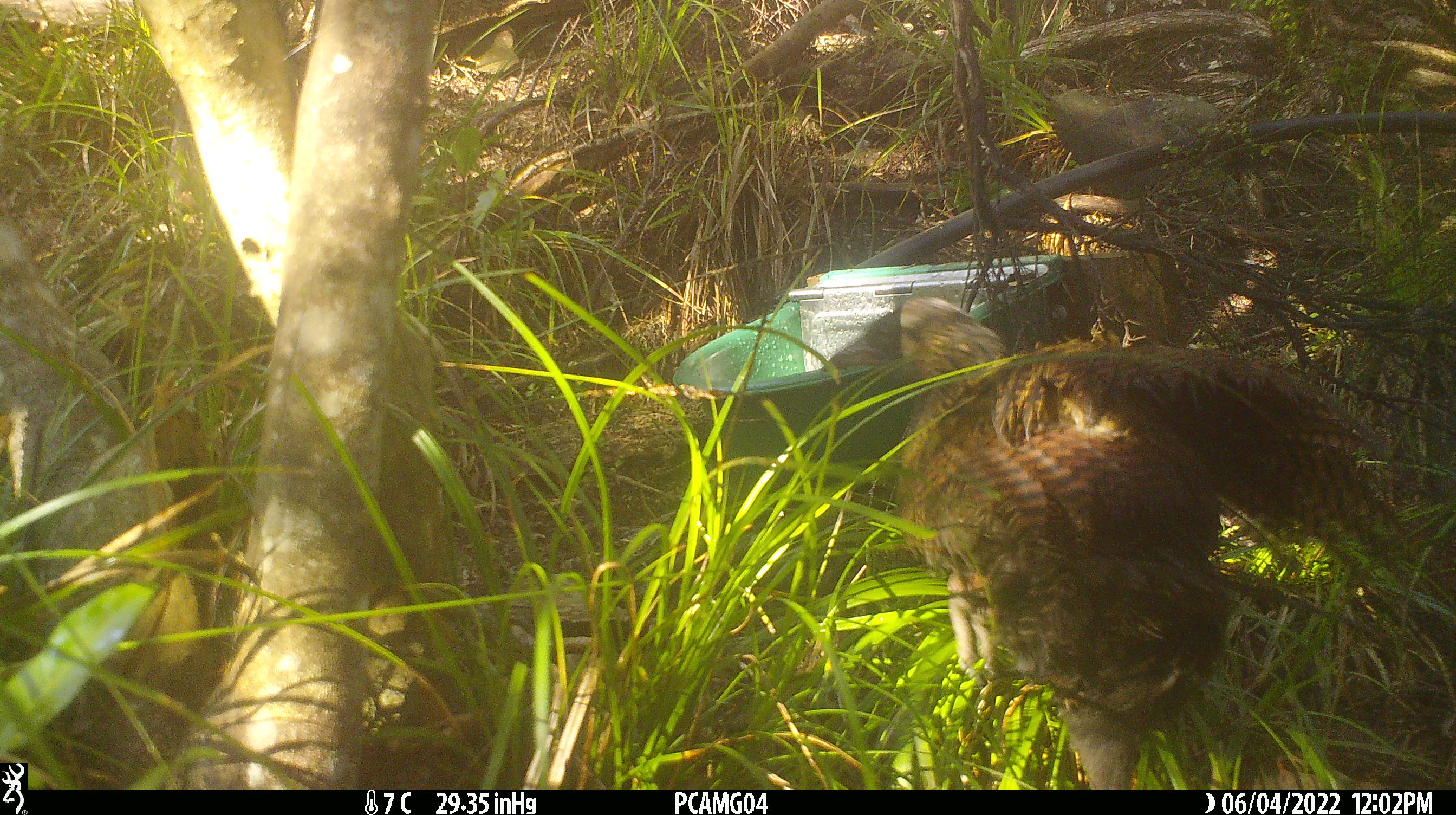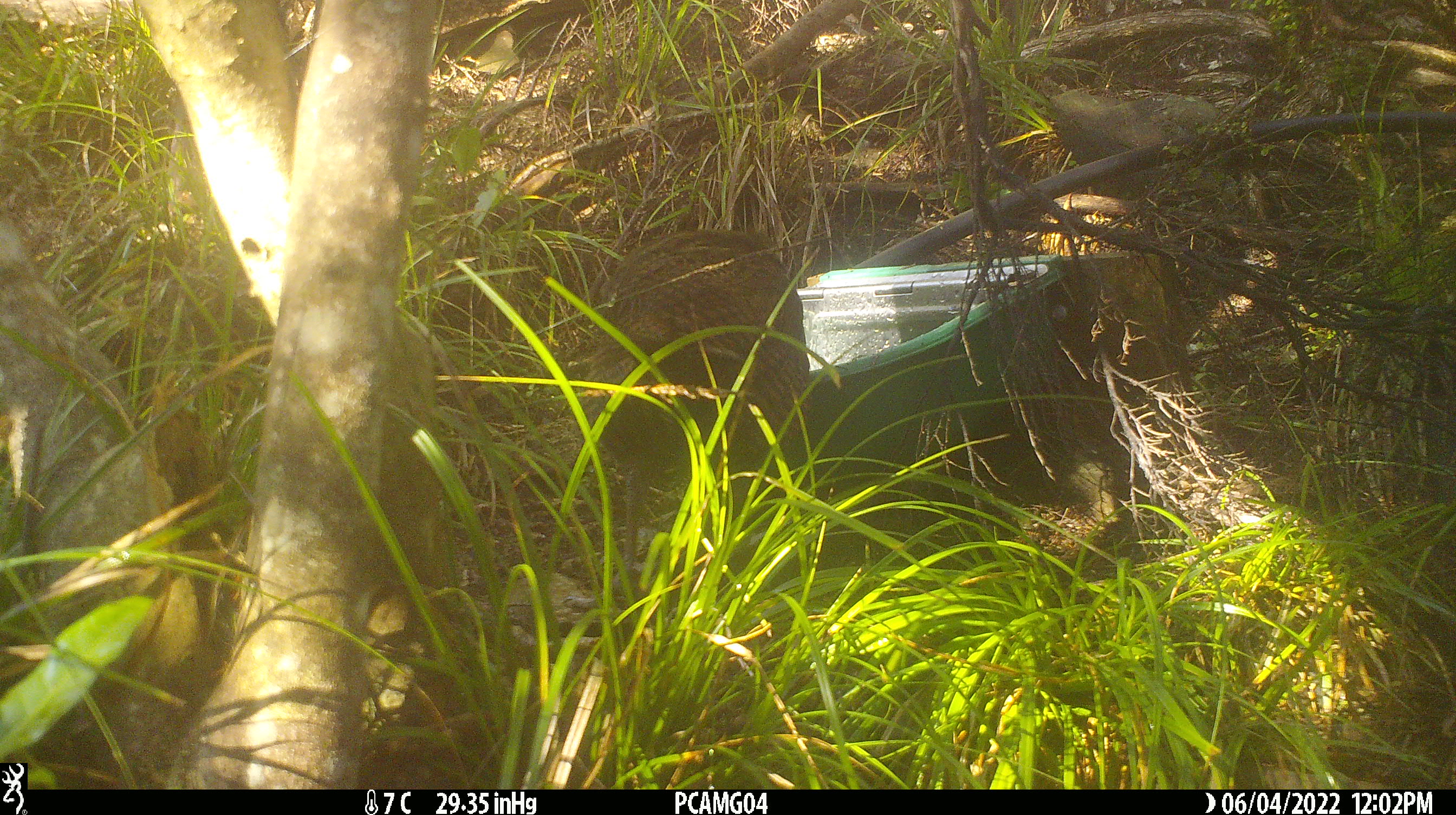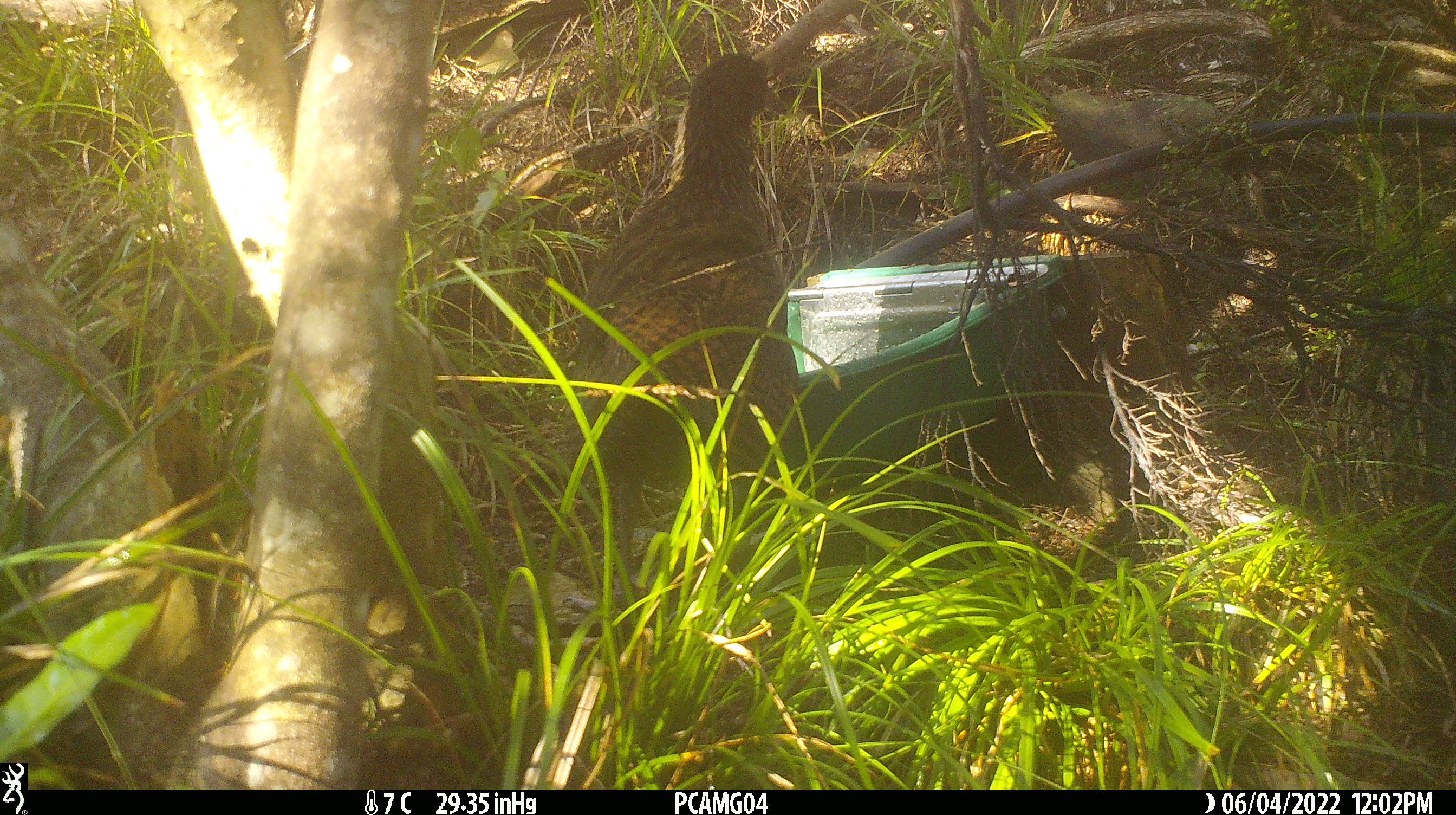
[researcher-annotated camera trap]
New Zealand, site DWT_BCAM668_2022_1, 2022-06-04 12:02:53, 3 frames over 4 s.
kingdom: Animalia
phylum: Chordata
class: Aves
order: Gruiformes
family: Rallidae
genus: Gallirallus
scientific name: Gallirallus australis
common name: weka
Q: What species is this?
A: Weka (Gallirallus australis).